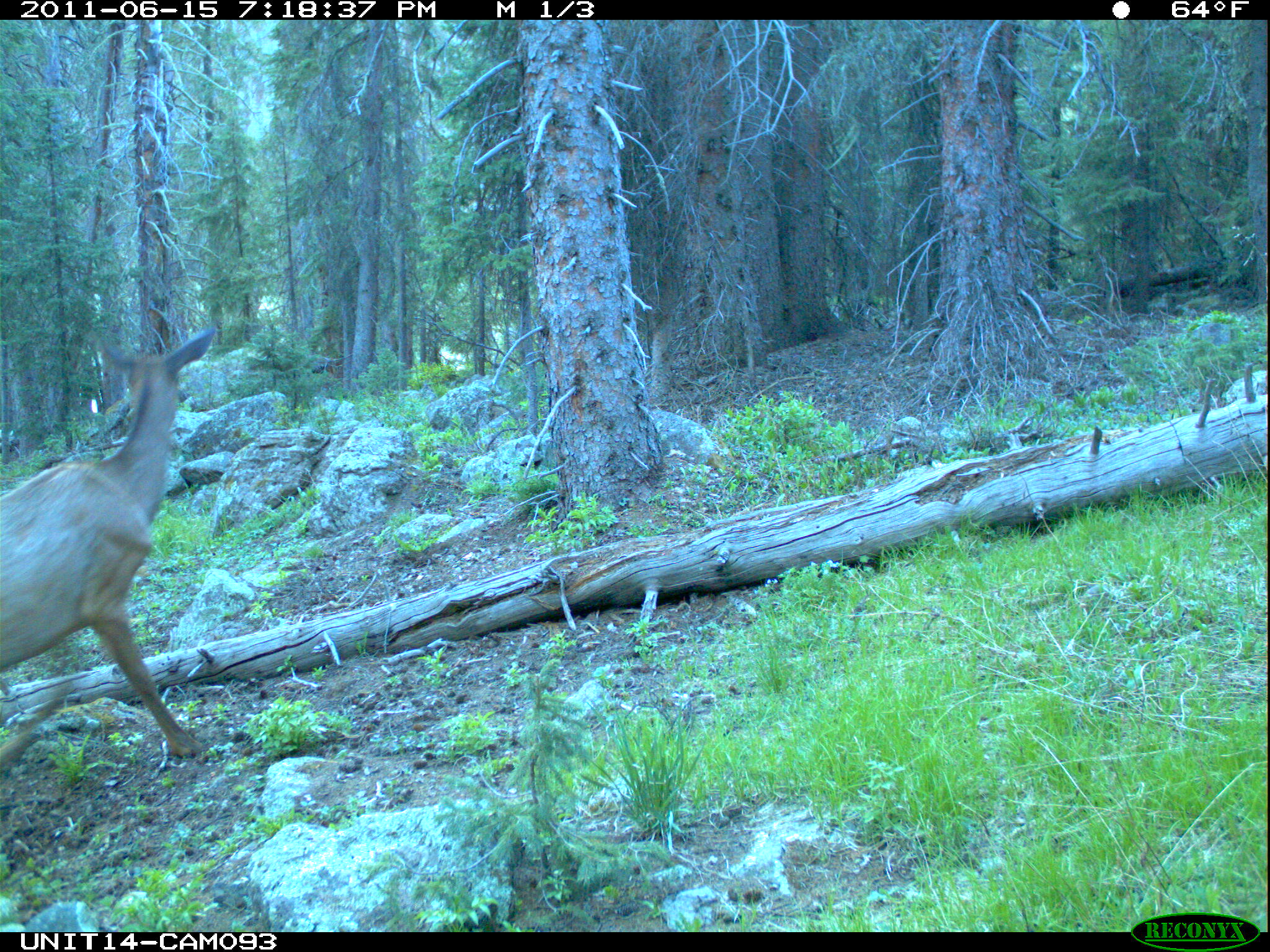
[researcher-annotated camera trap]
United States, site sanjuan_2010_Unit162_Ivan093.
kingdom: Animalia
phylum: Chordata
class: Mammalia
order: Artiodactyla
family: Cervidae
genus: Cervus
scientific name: Cervus elaphus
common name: red deer